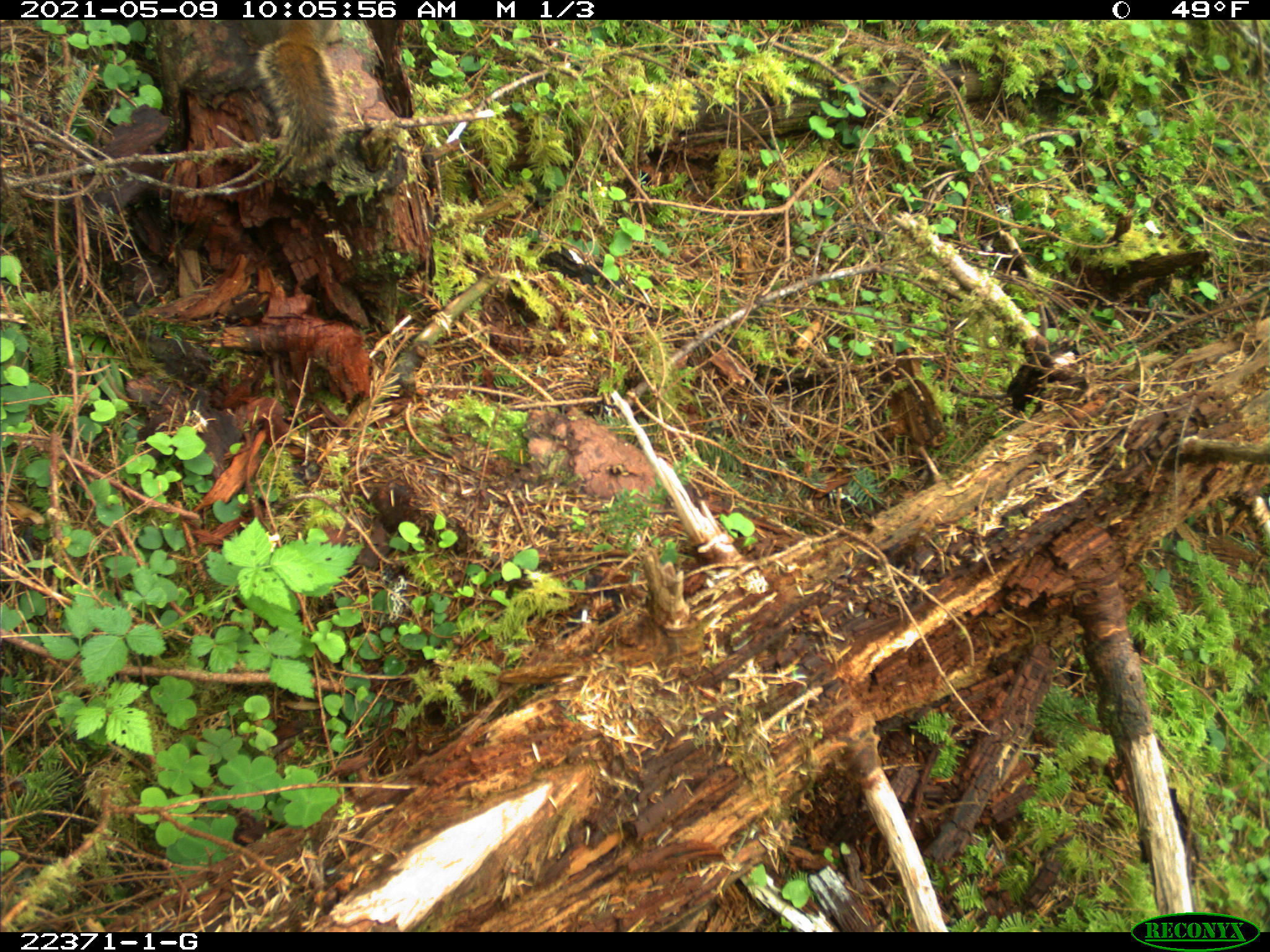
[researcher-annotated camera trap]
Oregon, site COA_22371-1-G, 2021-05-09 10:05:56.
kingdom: Animalia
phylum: Chordata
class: Mammalia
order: Rodentia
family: Sciuridae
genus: Tamiasciurus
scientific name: Tamiasciurus douglasii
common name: douglas squirrel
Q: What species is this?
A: Douglas squirrel (Tamiasciurus douglasii).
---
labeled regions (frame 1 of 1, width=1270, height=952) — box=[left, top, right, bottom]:
douglas squirrel: box=[218, 21, 385, 185]